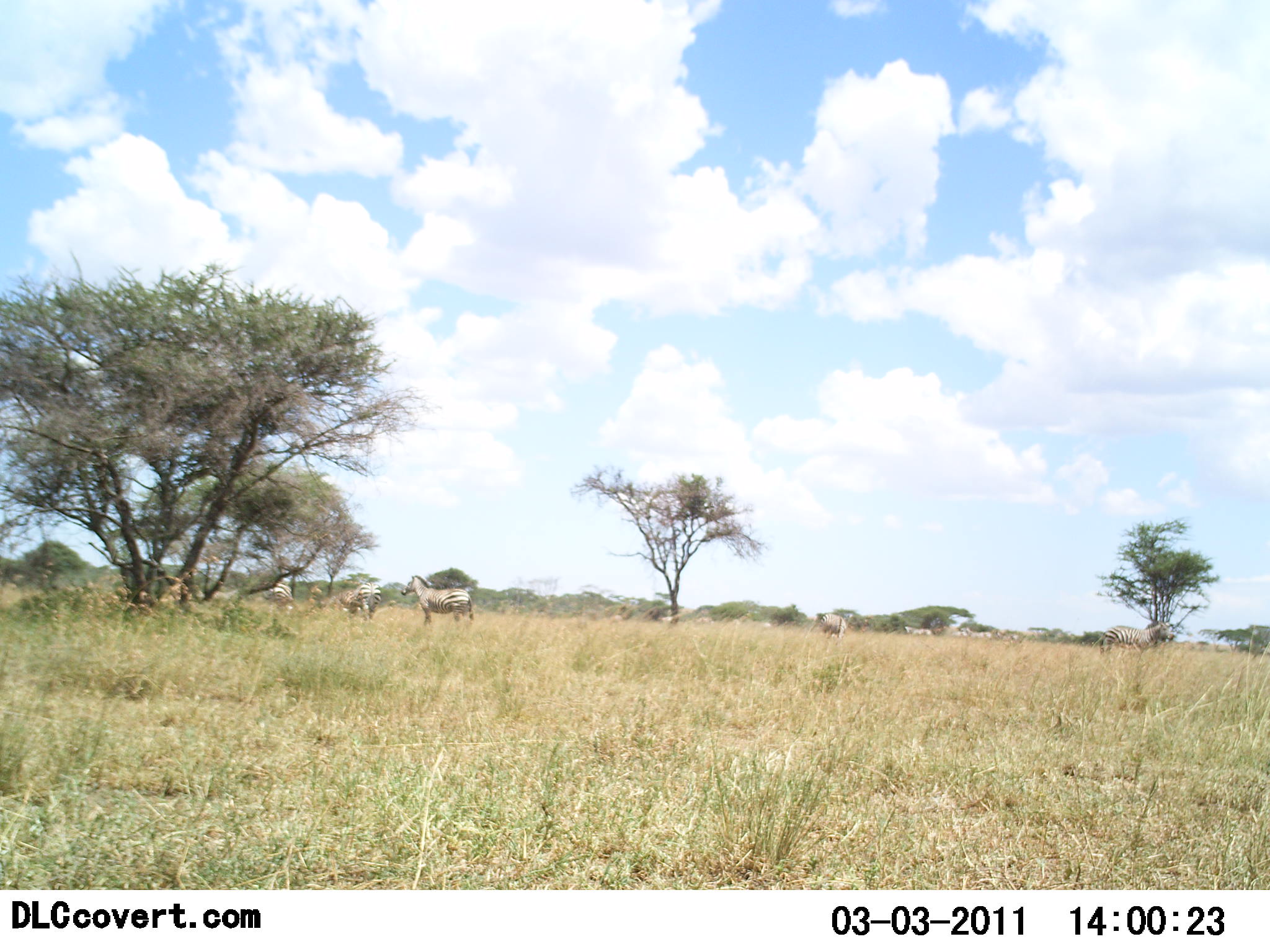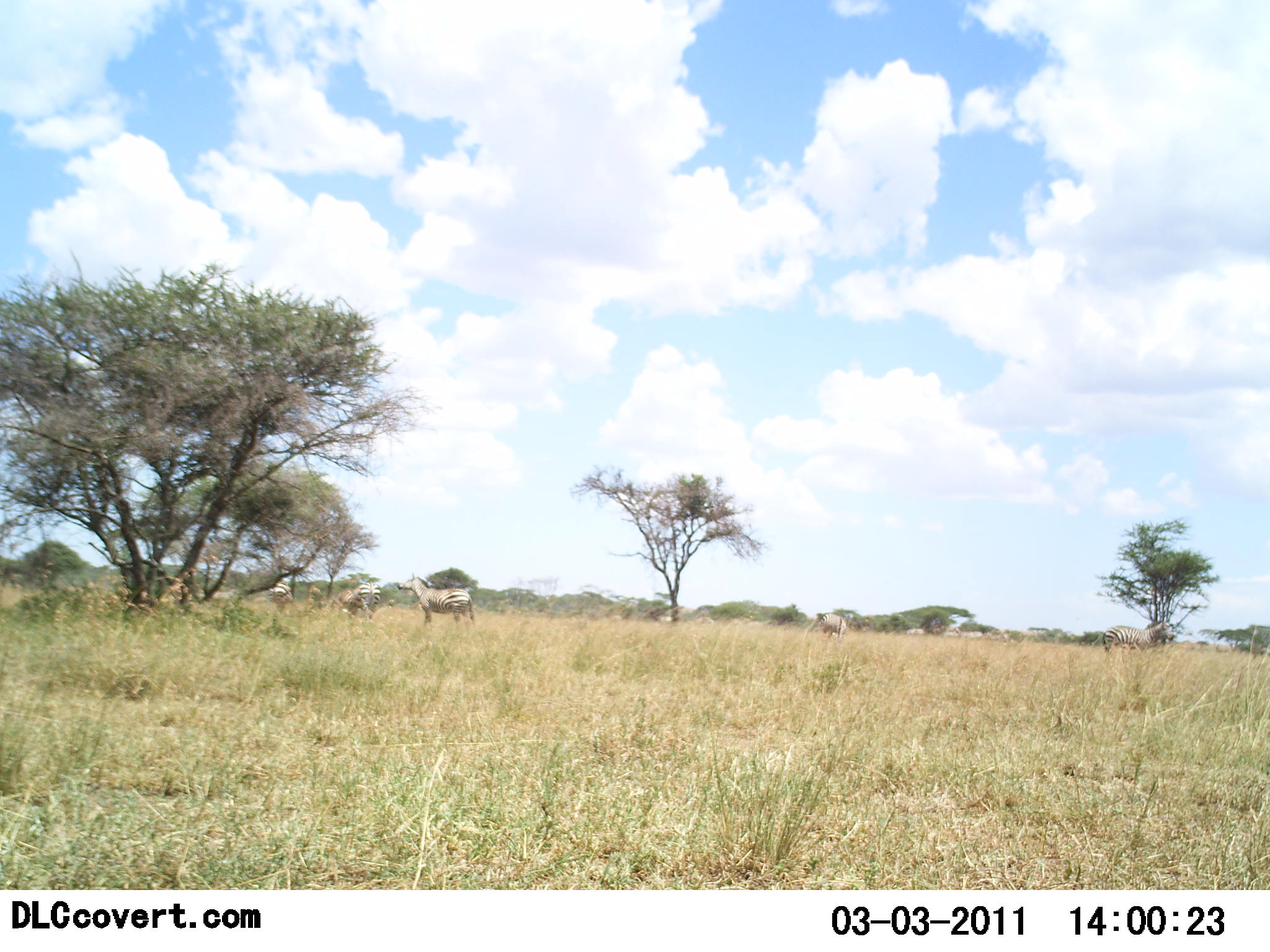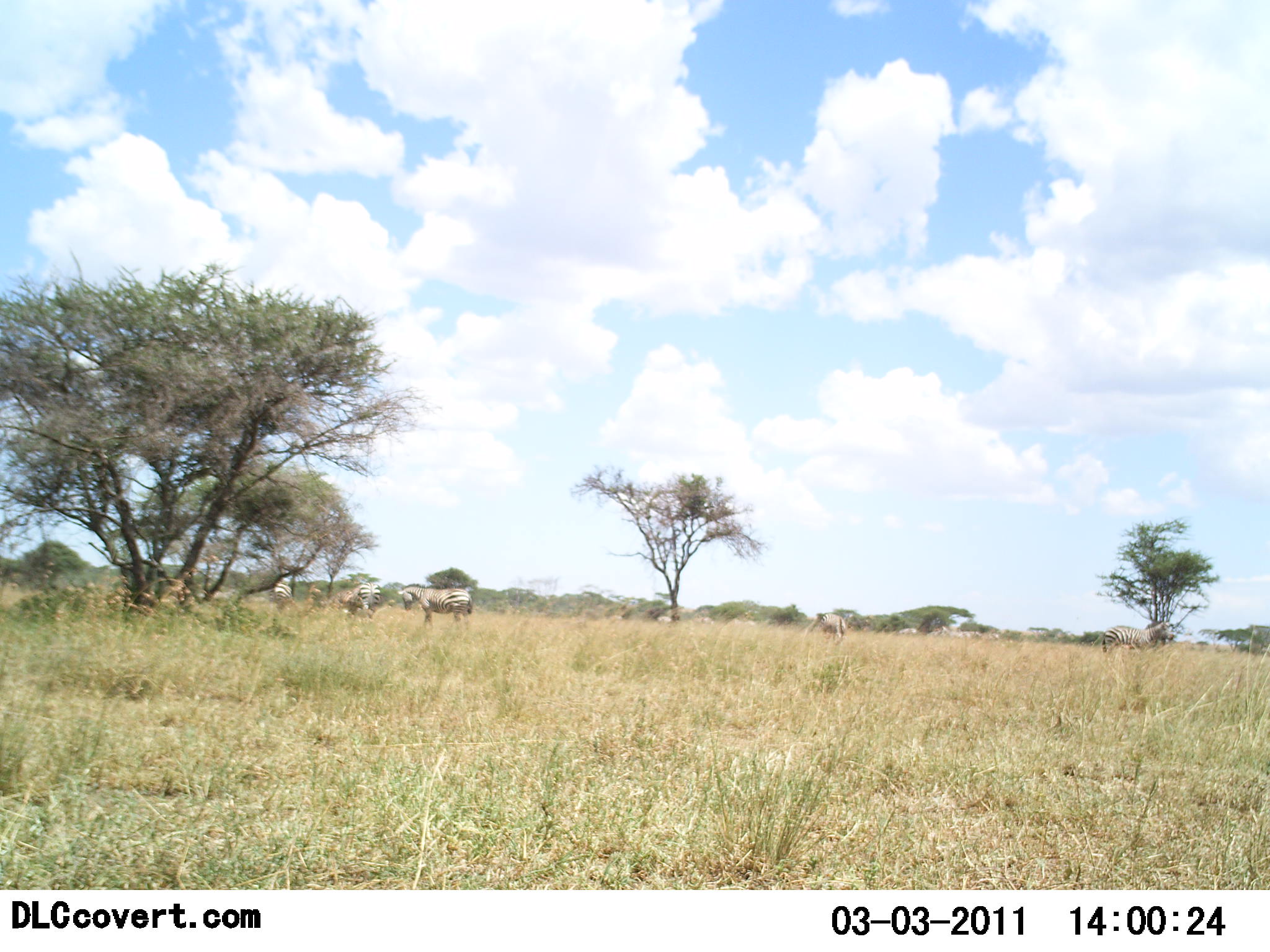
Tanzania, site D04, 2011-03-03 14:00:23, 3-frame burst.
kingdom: Animalia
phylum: Chordata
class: Mammalia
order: Perissodactyla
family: Equidae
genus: Equus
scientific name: Equus quagga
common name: plains zebra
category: zebra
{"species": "zebra (plains zebra) (Equus quagga)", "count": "8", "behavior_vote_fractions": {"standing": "83%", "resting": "0%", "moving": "33%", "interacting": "0%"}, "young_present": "0%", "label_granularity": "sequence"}